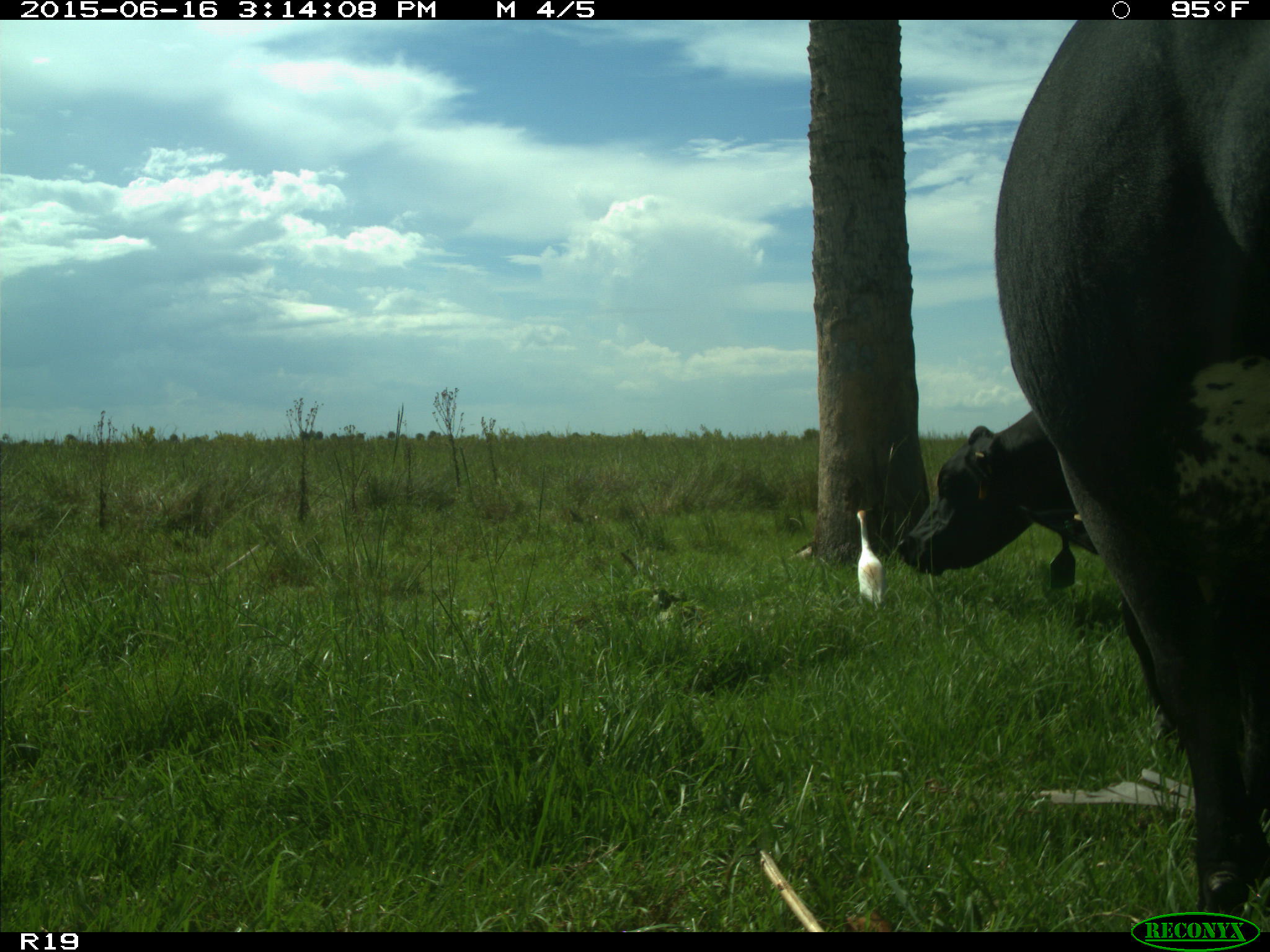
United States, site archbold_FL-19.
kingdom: Animalia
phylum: Chordata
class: Mammalia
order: Artiodactyla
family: Bovidae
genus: Bos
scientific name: Bos taurus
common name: domestic cow